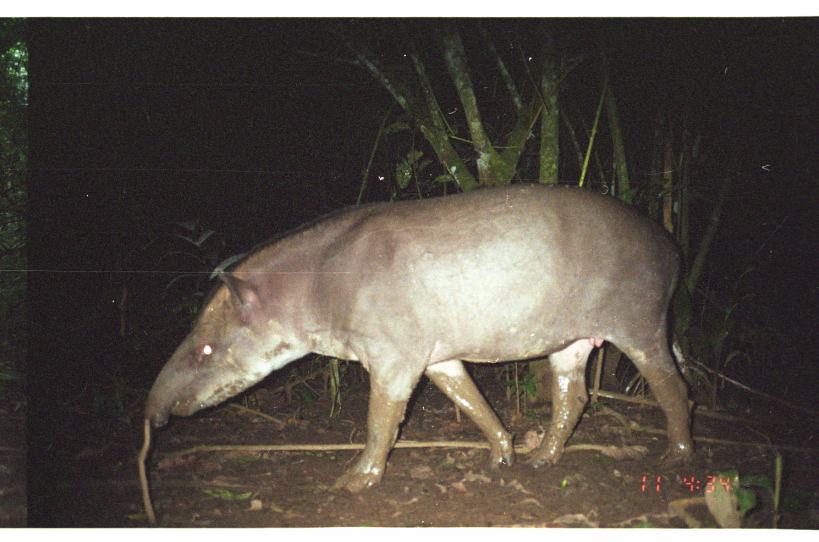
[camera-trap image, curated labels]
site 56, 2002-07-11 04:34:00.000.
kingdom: Animalia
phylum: Chordata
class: Mammalia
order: Perissodactyla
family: Tapiridae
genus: Tapirus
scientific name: Tapirus terrestris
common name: south american tapir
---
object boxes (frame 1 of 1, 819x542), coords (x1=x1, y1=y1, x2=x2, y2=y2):
tapirus terrestris: (x1=139, y1=184, x2=697, y2=493)